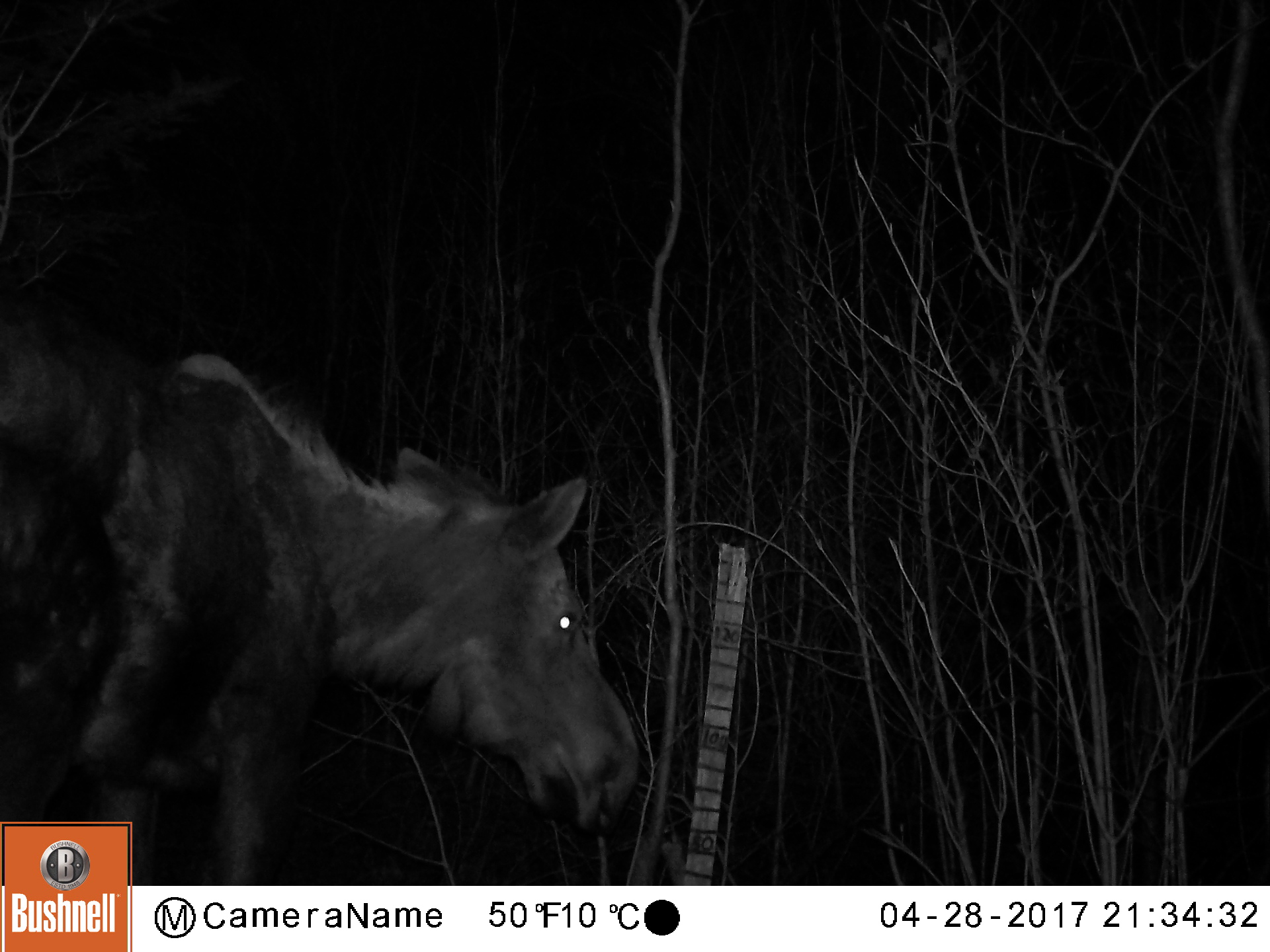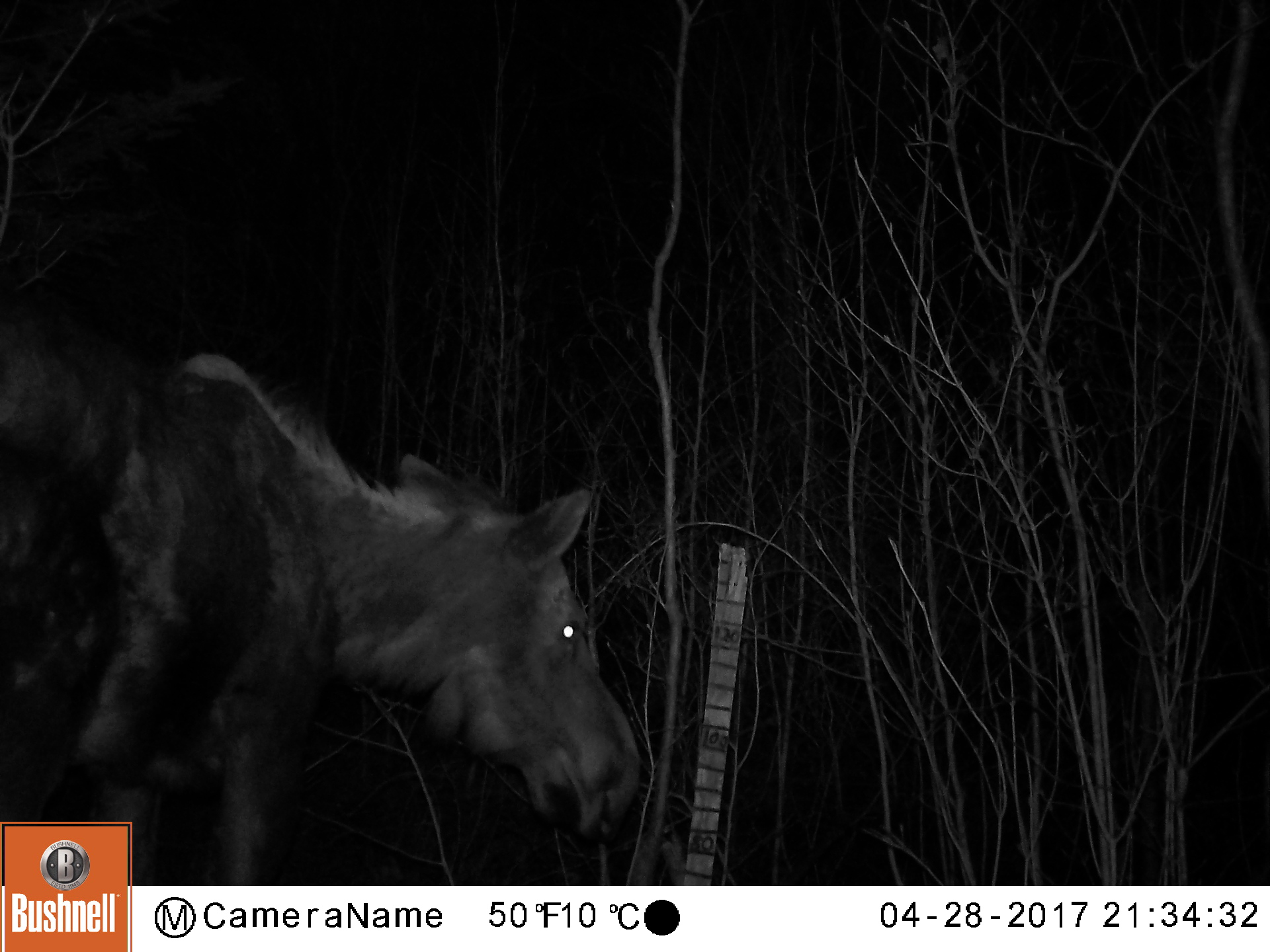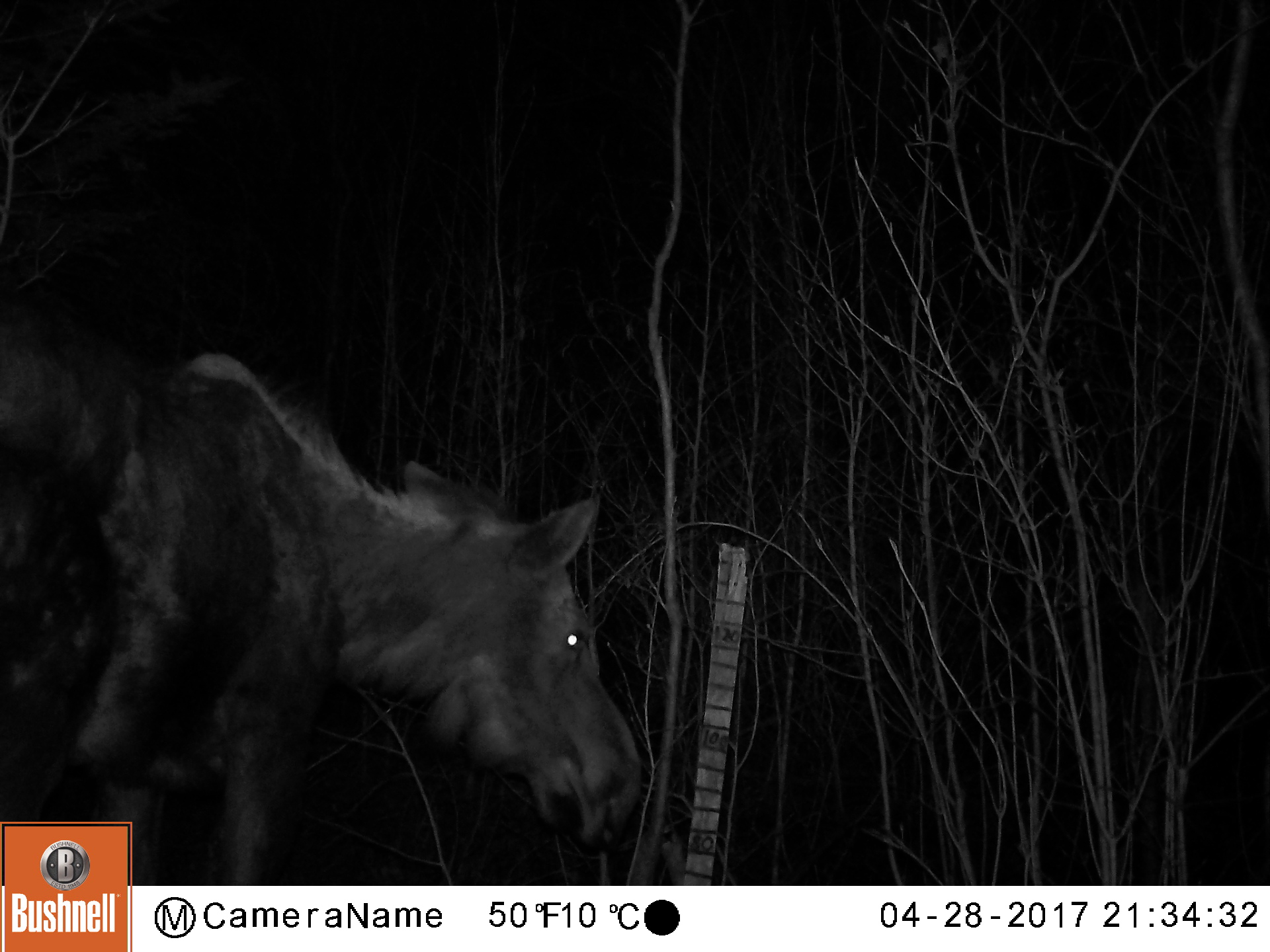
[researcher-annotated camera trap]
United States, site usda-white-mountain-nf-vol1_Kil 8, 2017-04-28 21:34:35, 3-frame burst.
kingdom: Animalia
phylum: Chordata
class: Mammalia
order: Artiodactyla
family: Cervidae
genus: Alces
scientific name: Alces alces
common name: moose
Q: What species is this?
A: Moose (Alces alces).